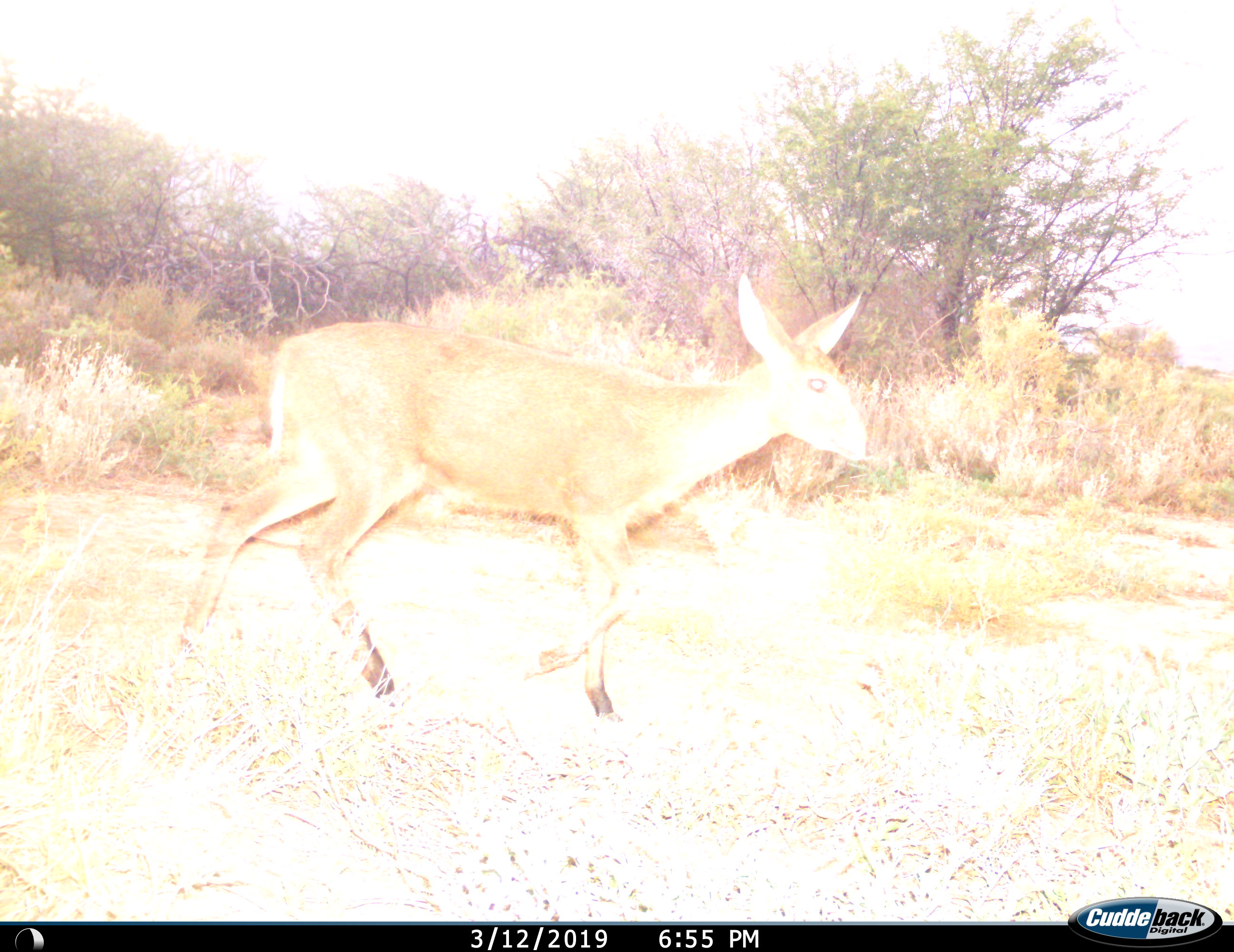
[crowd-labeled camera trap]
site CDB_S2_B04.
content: unidentified animal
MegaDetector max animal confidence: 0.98